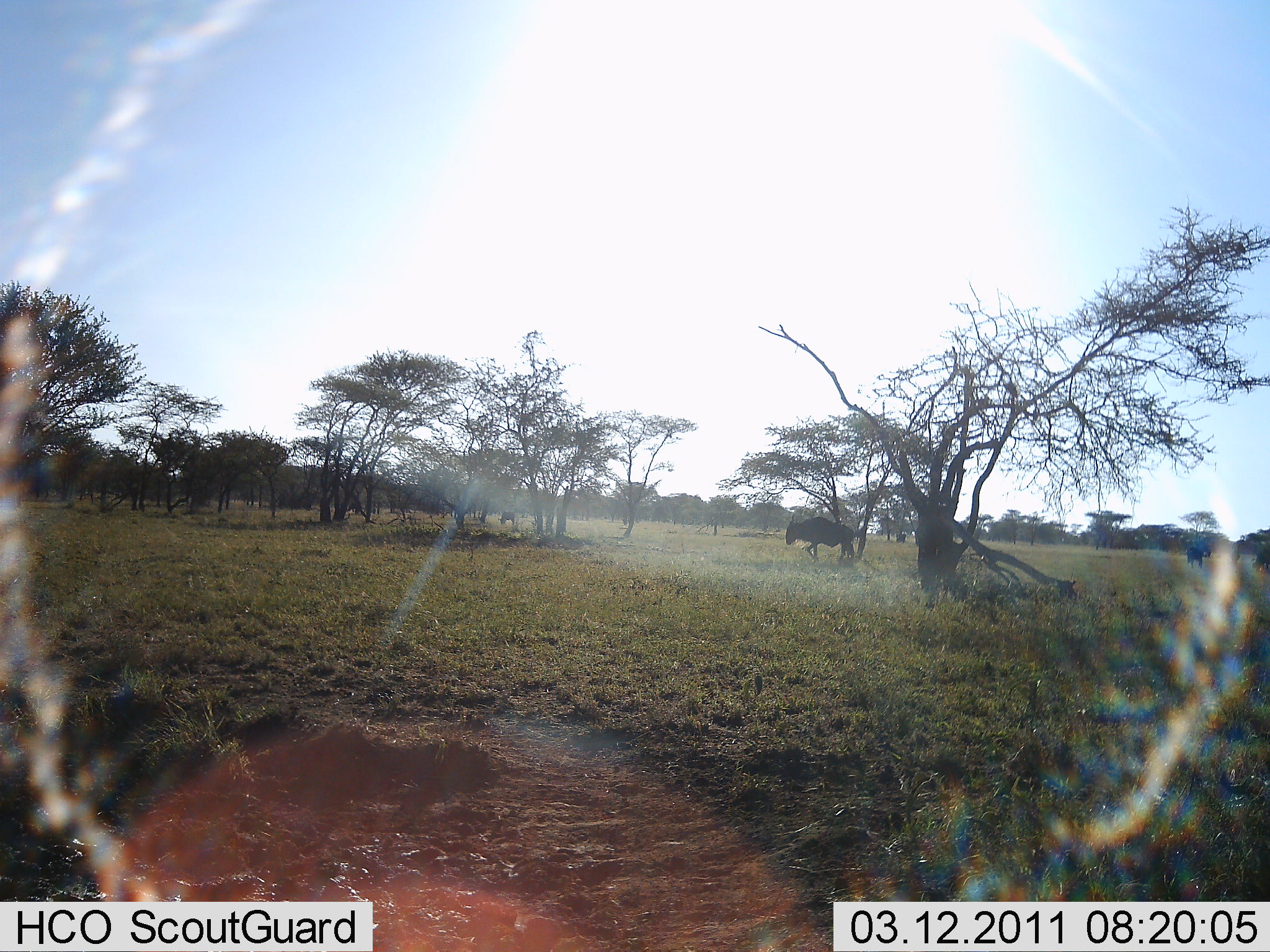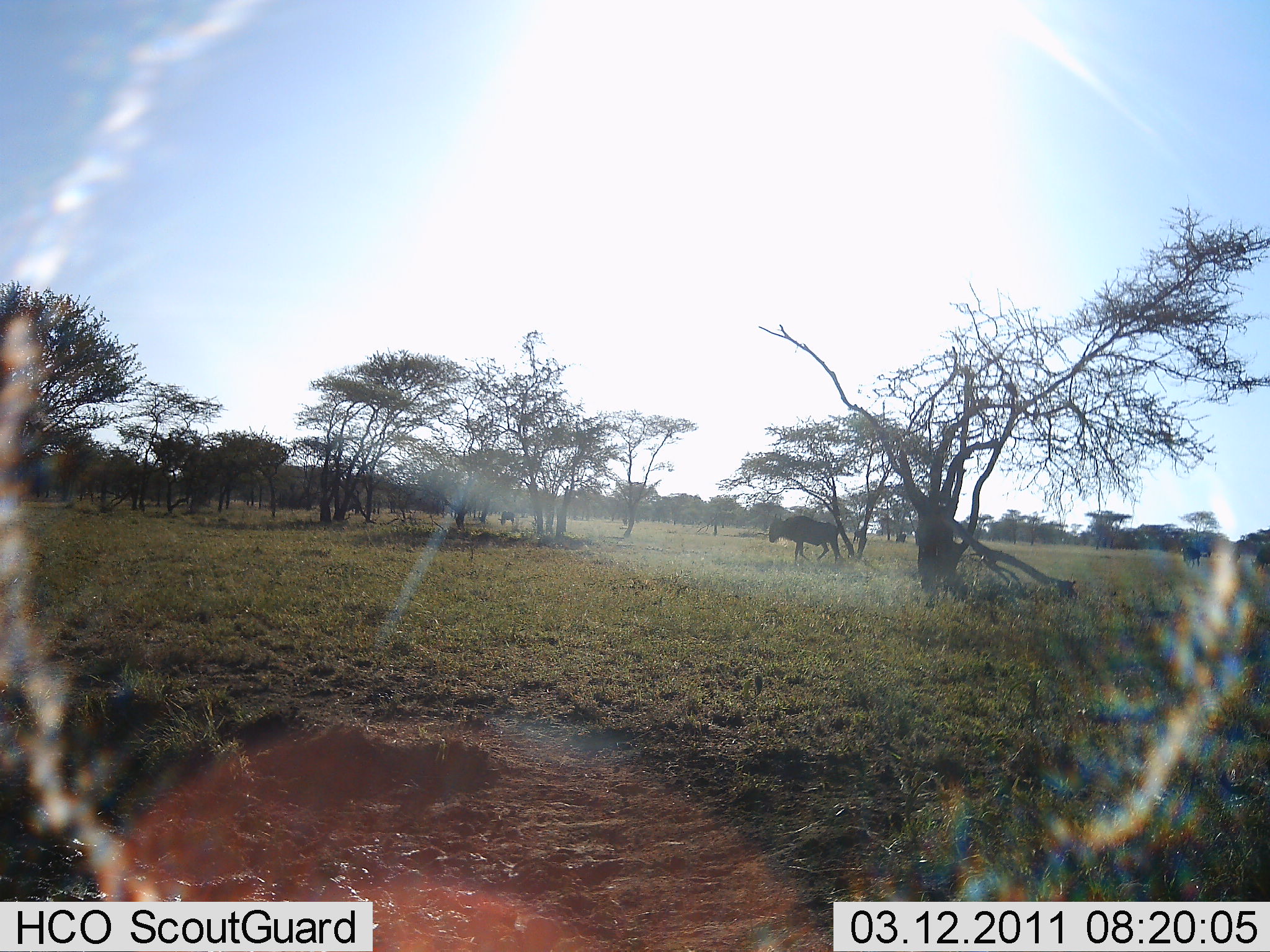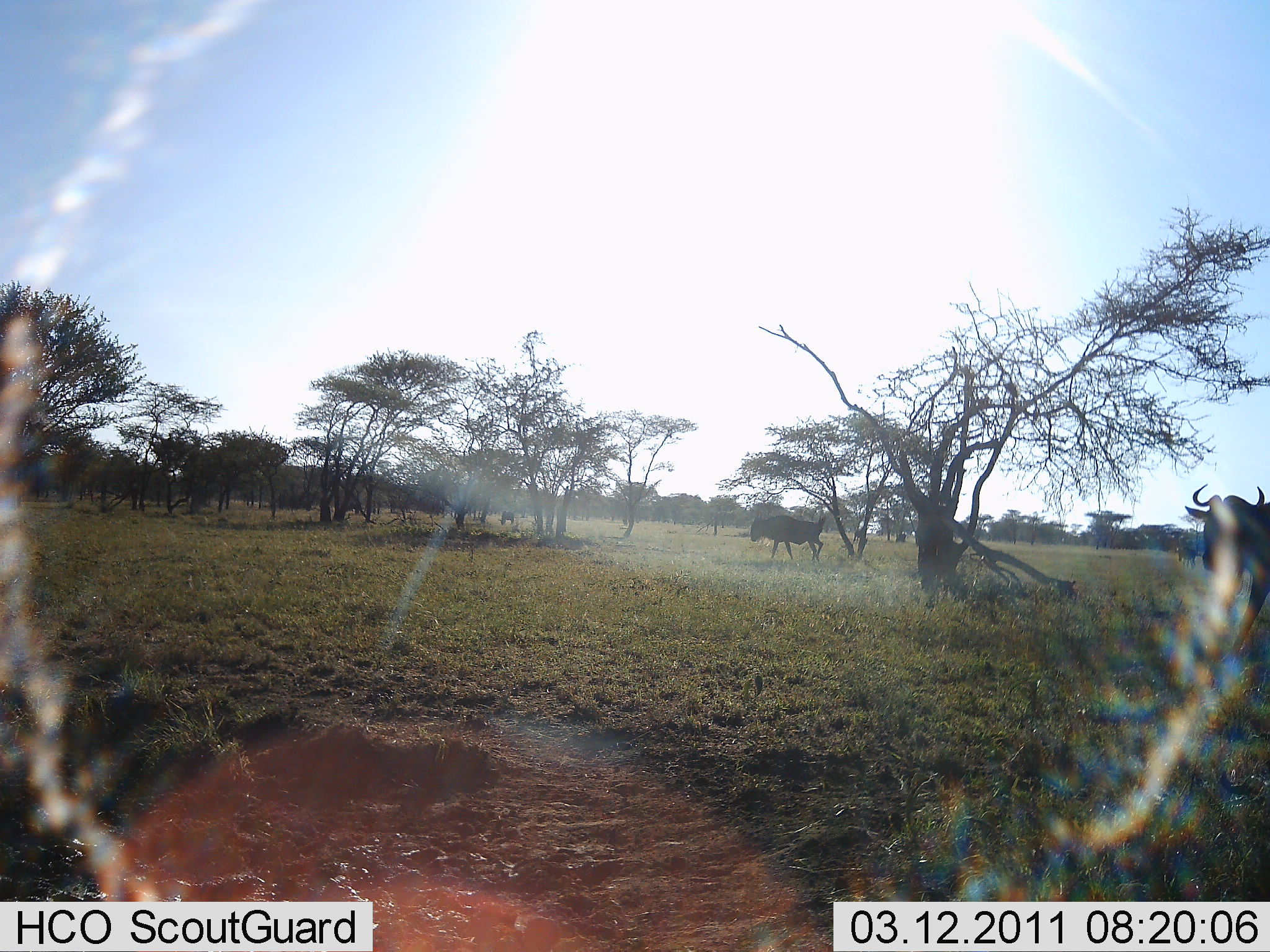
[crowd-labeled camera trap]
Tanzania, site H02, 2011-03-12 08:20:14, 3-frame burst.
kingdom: Animalia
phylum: Chordata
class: Mammalia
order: Artiodactyla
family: Bovidae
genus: Connochaetes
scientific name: Connochaetes taurinus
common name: blue wildebeest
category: wildebeest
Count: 3.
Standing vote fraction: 40%.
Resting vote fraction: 0%.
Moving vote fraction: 60%.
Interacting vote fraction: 0%.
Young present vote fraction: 0%.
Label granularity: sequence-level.